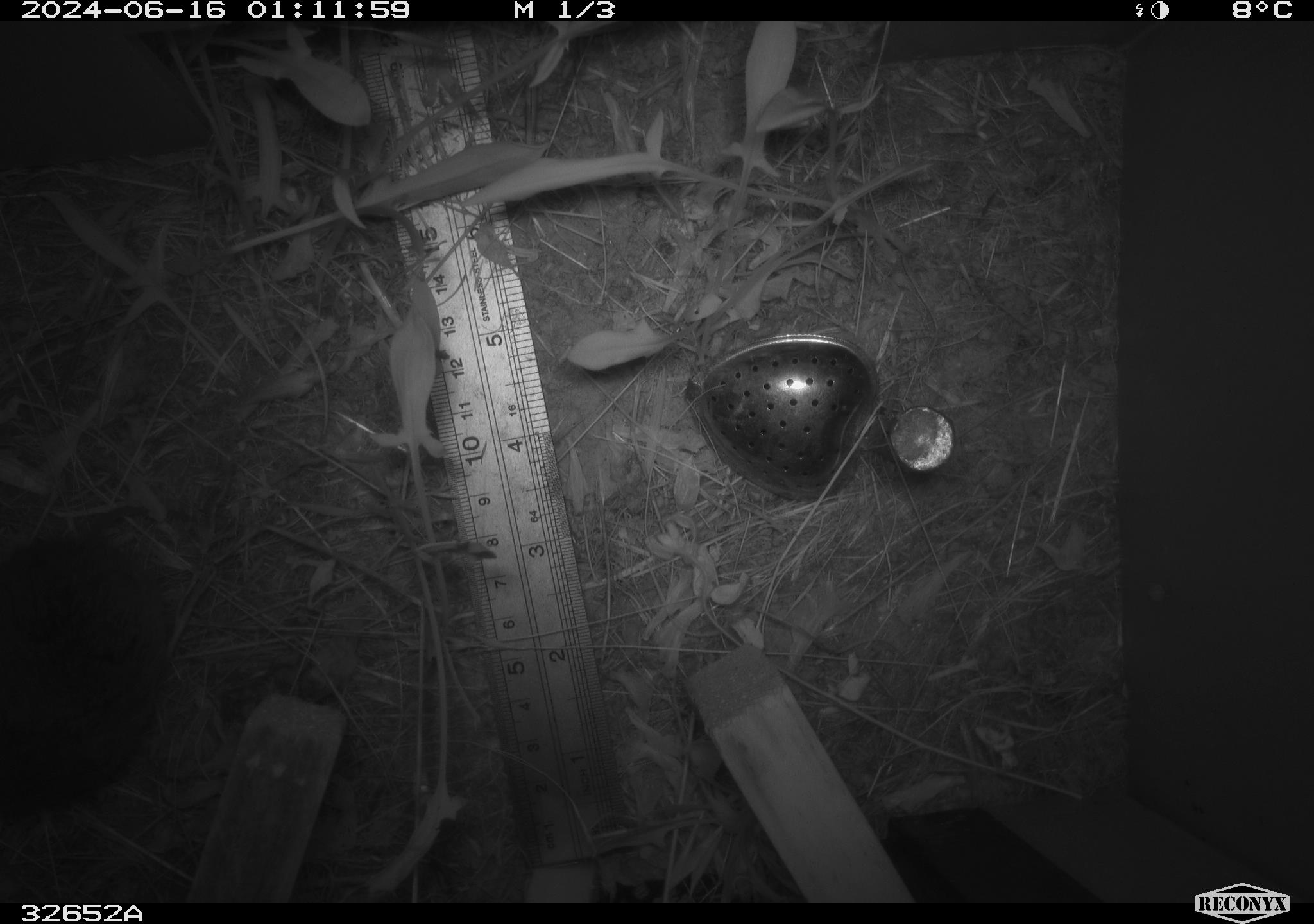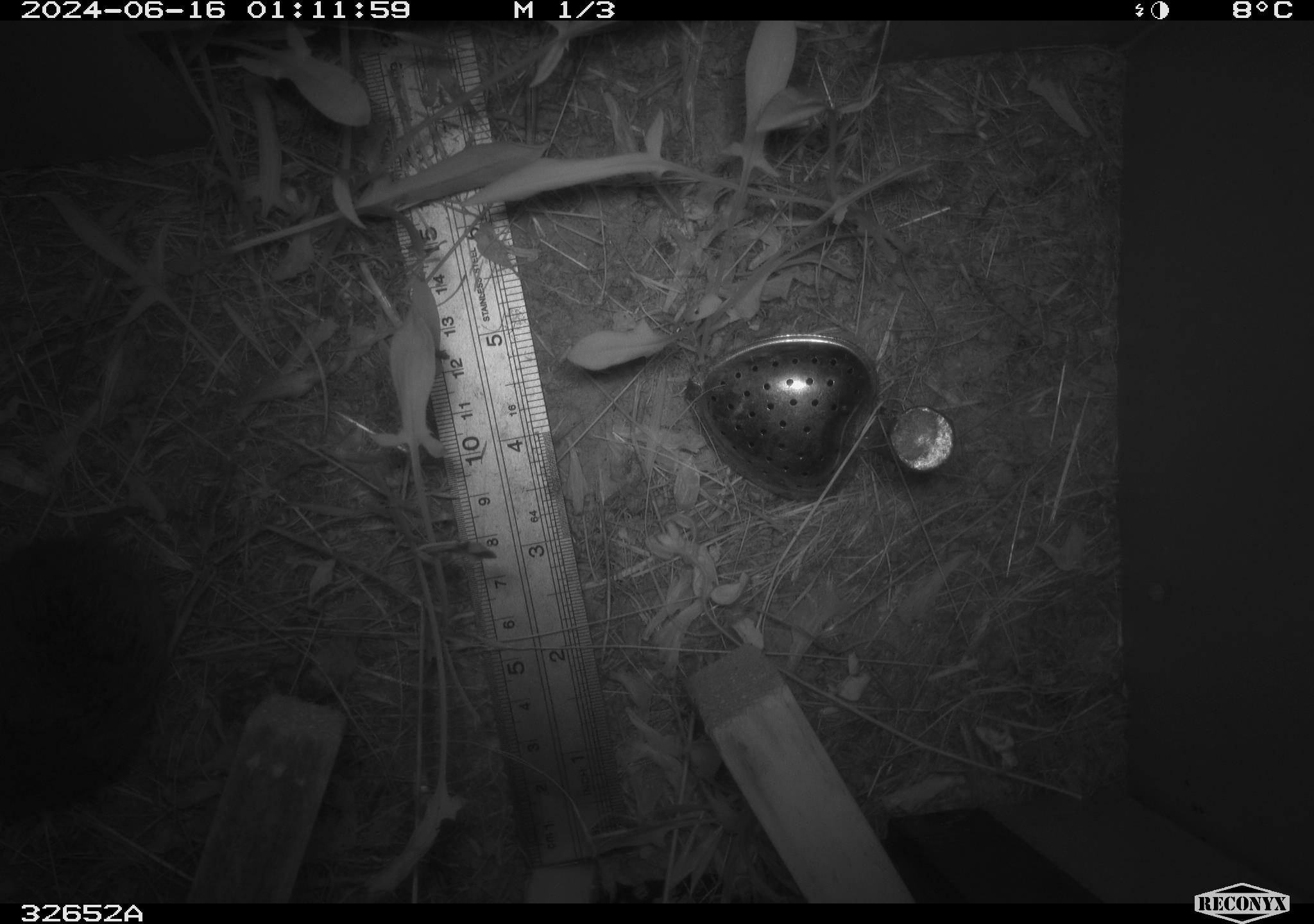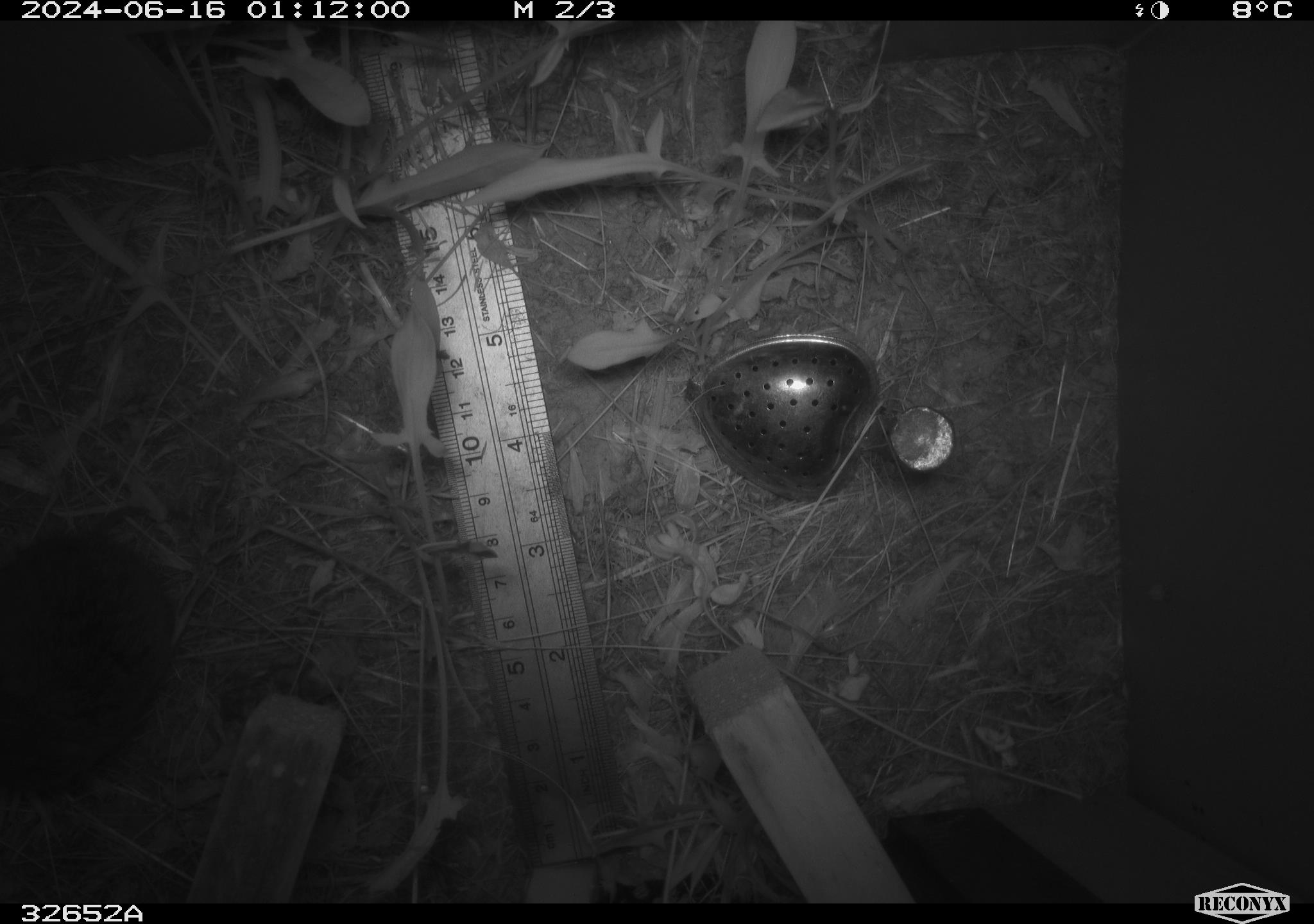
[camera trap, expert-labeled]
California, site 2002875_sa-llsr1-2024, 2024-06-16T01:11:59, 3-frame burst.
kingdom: Animalia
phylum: Chordata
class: Mammalia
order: Rodentia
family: Cricetidae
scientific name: Arvicolinae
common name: voles, lemmings, and muskrats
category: arvicolinae subfamily